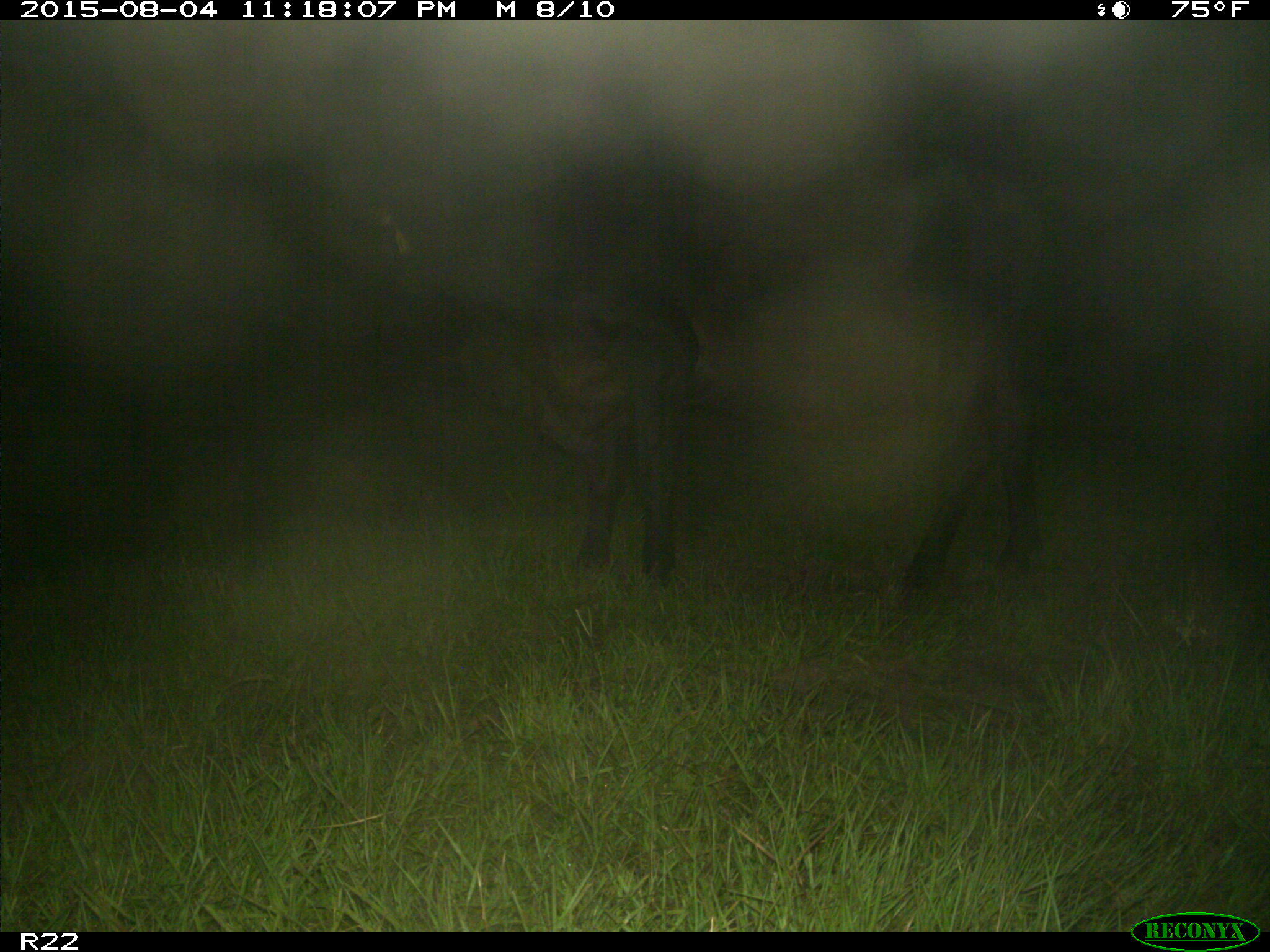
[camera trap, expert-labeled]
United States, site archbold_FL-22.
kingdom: Animalia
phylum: Chordata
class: Mammalia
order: Artiodactyla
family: Bovidae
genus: Bos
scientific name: Bos taurus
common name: domestic cow